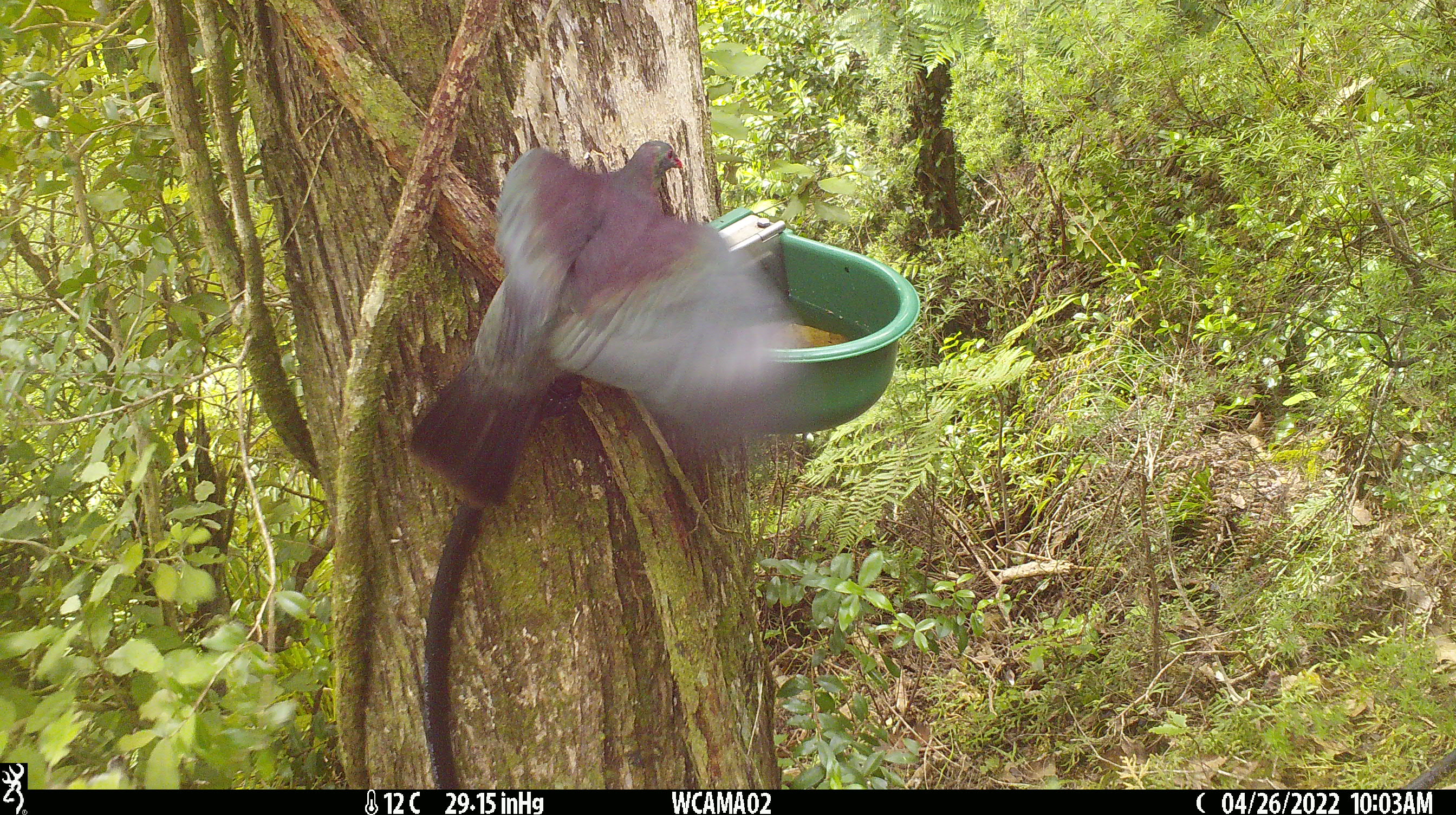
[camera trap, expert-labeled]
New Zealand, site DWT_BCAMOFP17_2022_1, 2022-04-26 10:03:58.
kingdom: Animalia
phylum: Chordata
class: Aves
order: Columbiformes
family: Columbidae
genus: Hemiphaga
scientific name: Hemiphaga novaeseelandiae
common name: new zealand pigeon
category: kereru